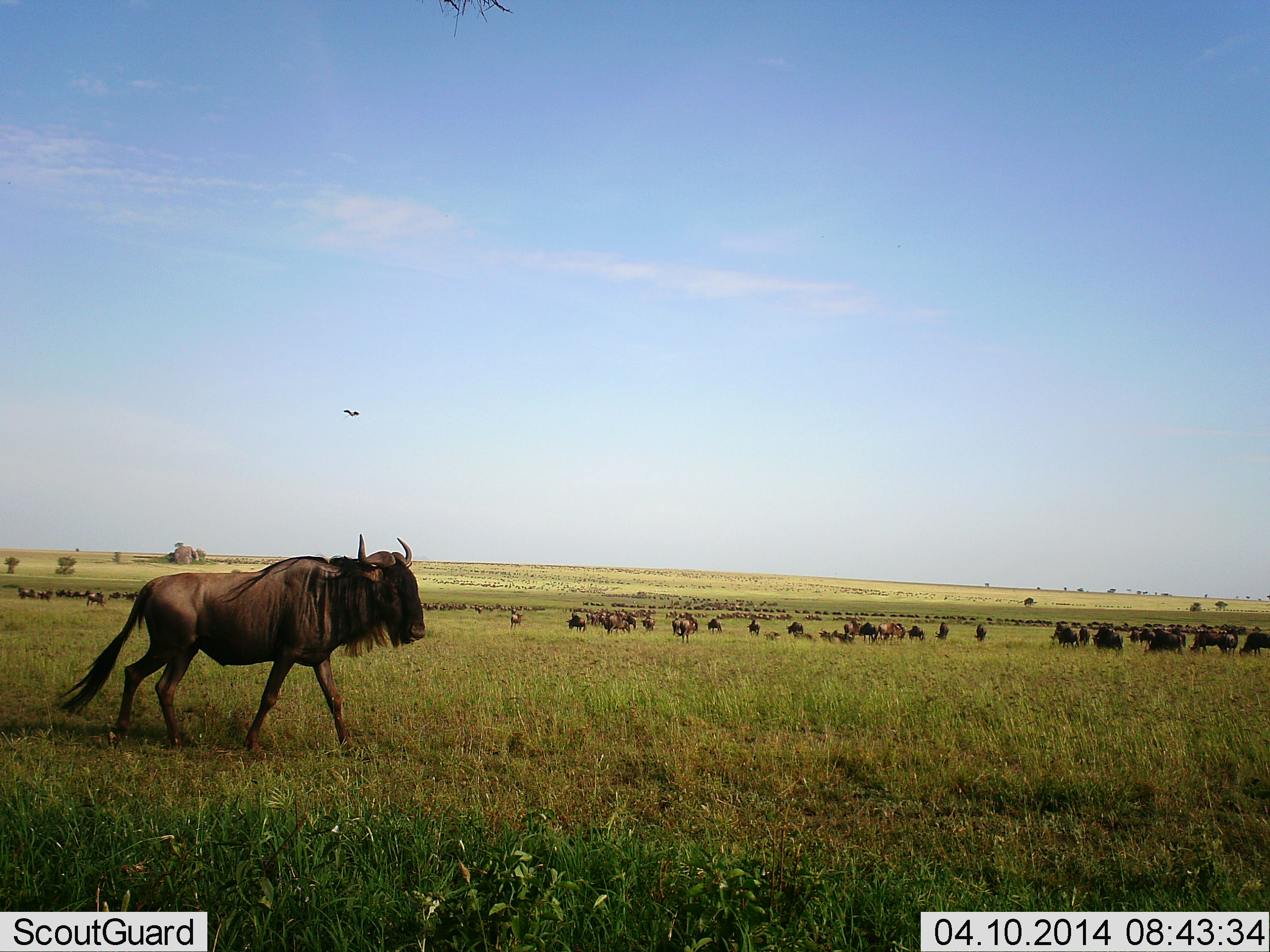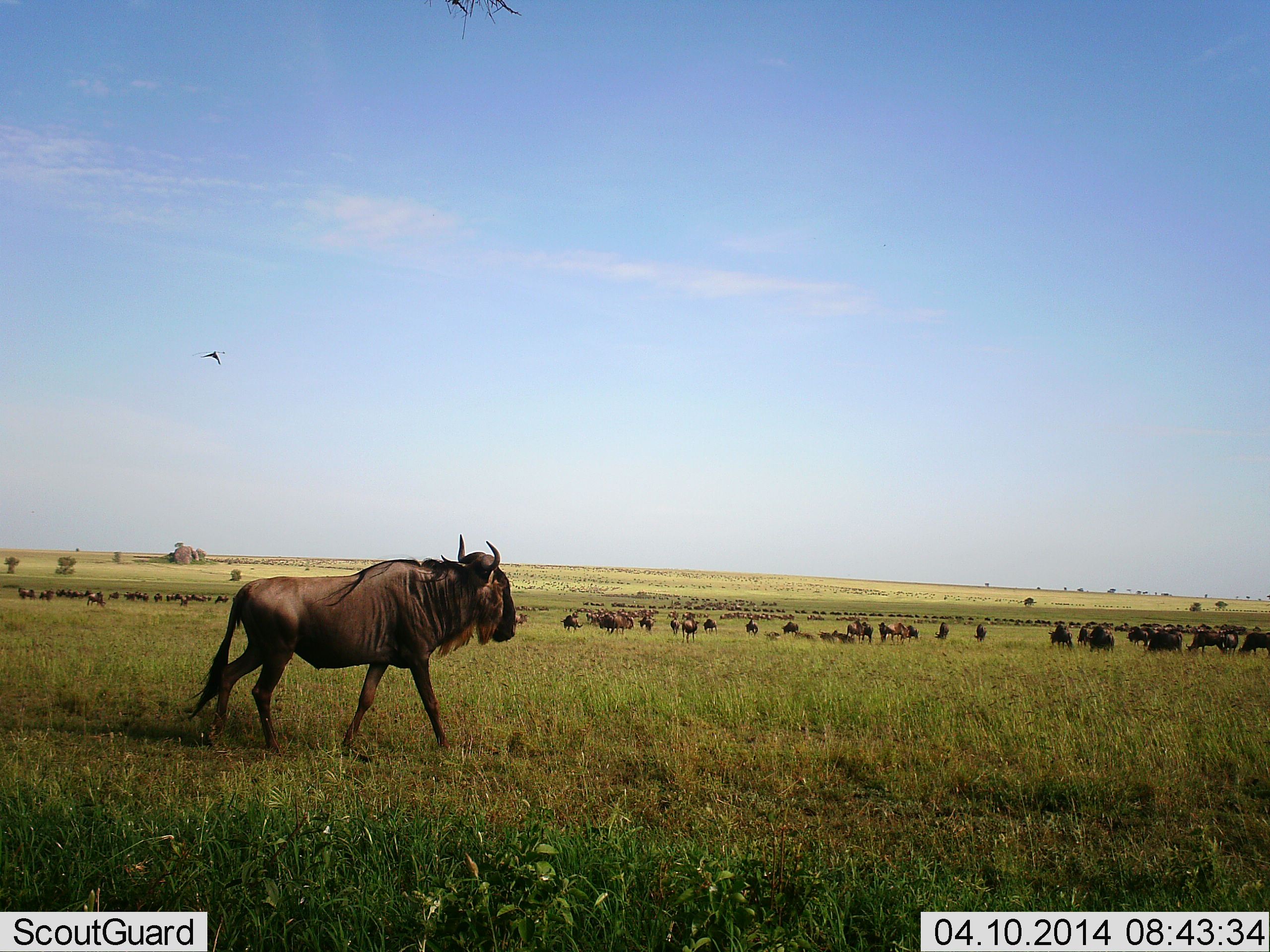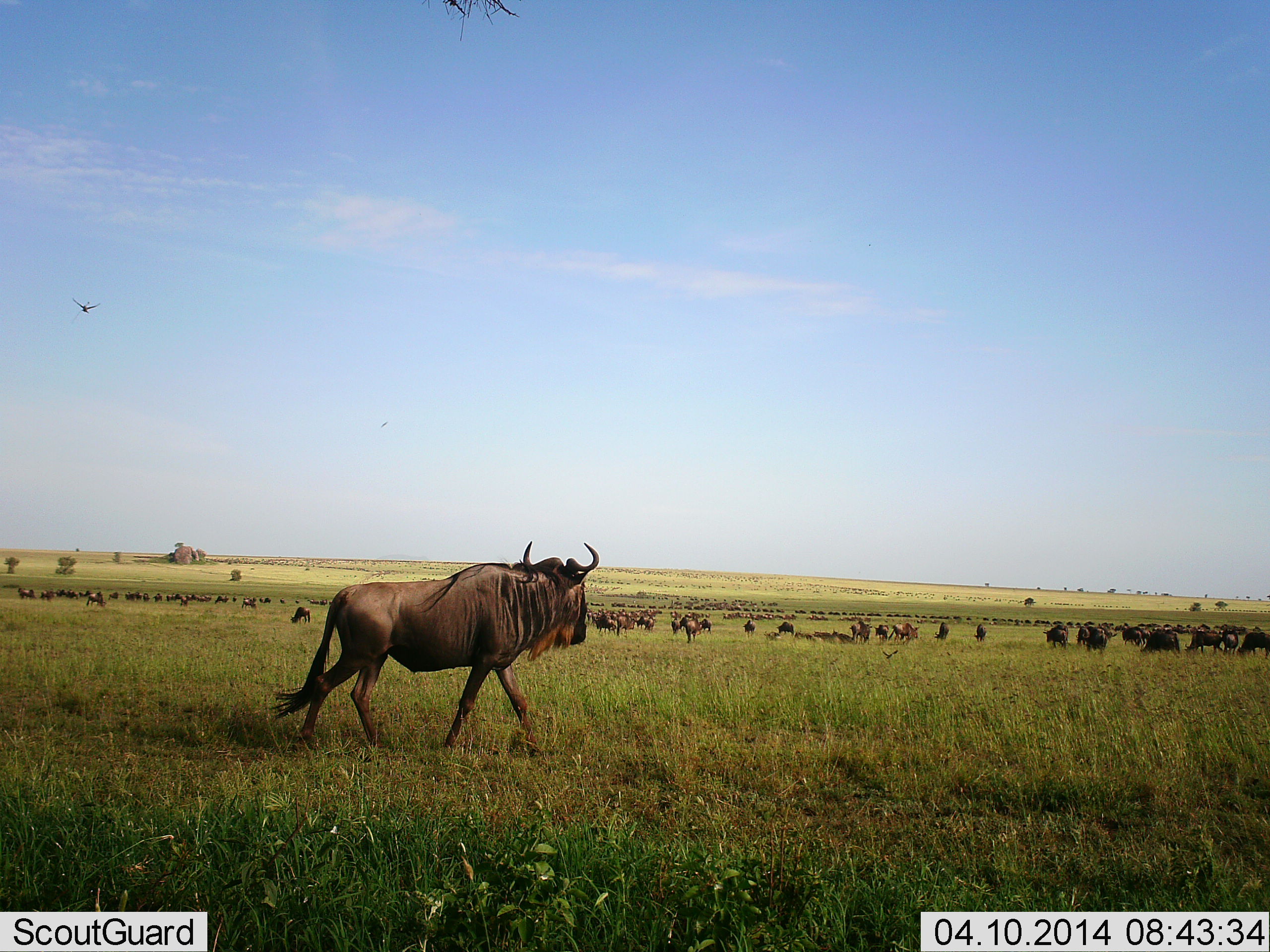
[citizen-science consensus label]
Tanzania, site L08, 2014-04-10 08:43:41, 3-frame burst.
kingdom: Animalia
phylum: Chordata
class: Aves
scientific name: Aves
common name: bird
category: otherbird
Otherbird (bird) (Aves), count 1. Behavior (volunteer vote fractions): standing 0%, resting 0%, moving 100%, interacting 0%. Young present (vote fraction): 0%. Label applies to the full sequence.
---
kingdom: Animalia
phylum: Chordata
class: Mammalia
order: Artiodactyla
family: Bovidae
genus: Connochaetes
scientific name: Connochaetes taurinus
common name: blue wildebeest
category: wildebeest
Wildebeest (blue wildebeest) (Connochaetes taurinus), count 51+. Behavior (volunteer vote fractions): standing 47%, resting 11%, moving 95%, interacting 11%. Young present (vote fraction): 0%. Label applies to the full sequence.